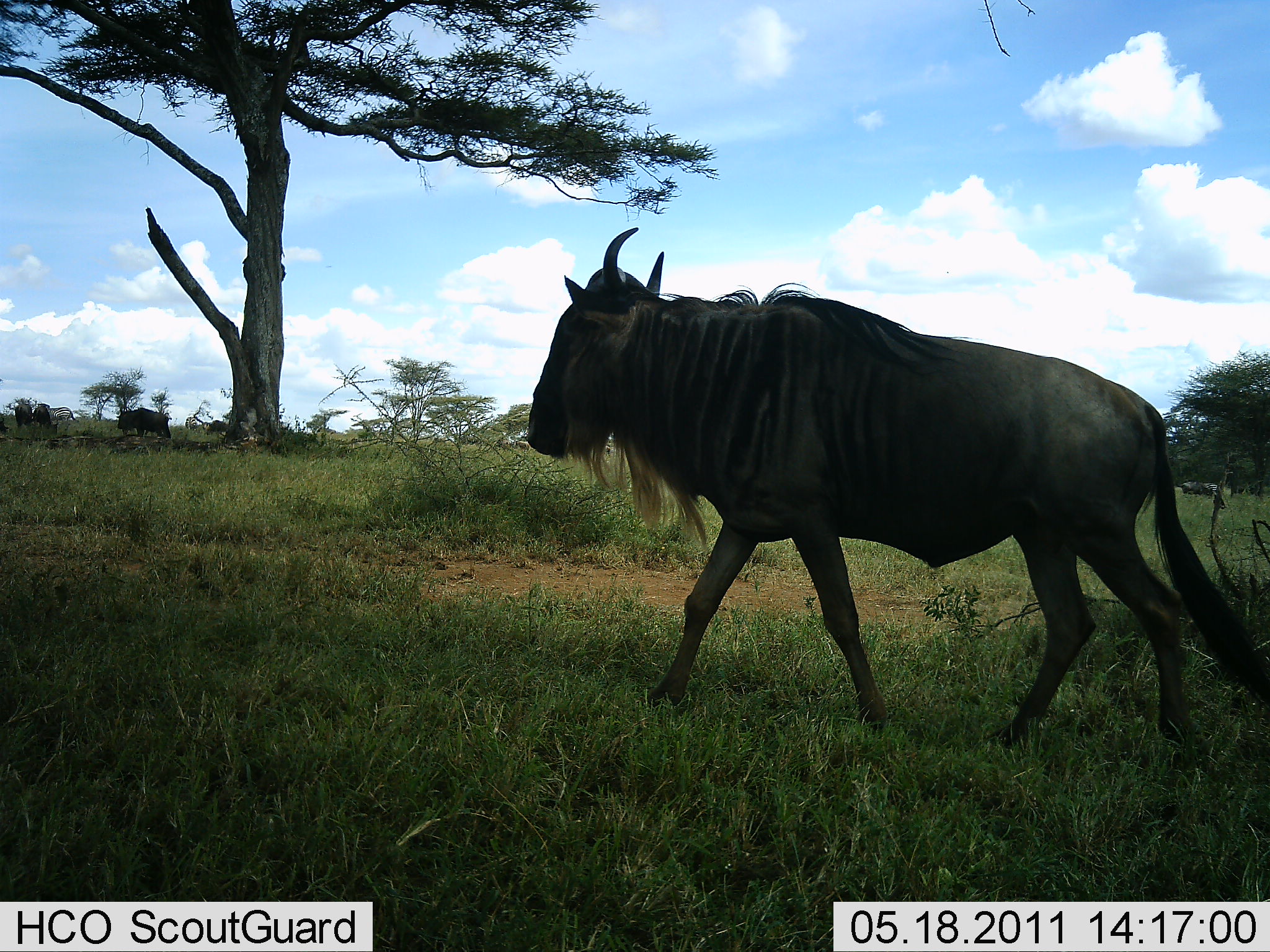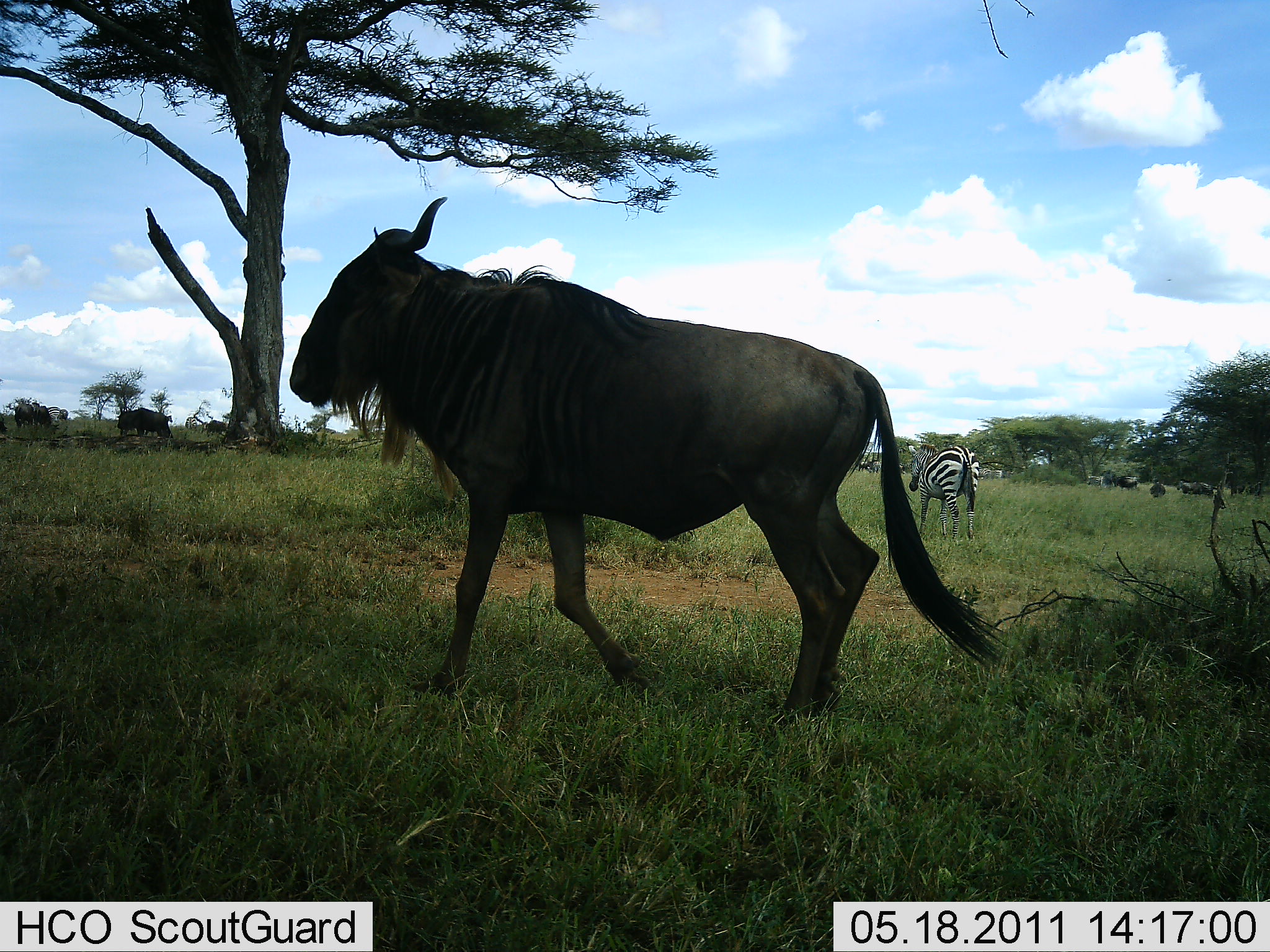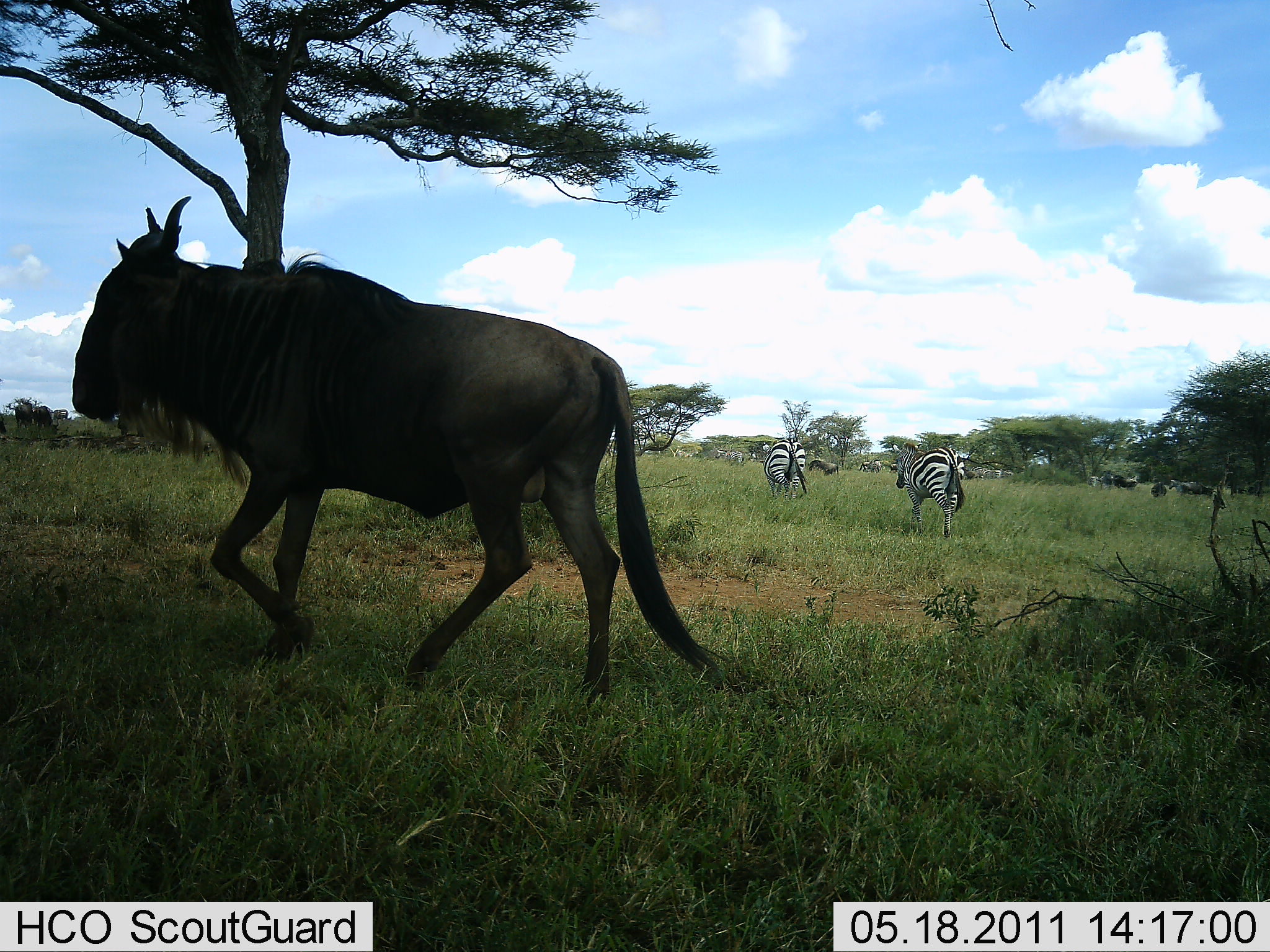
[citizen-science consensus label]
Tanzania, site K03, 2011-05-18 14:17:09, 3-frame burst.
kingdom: Animalia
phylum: Chordata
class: Mammalia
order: Artiodactyla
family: Bovidae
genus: Connochaetes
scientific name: Connochaetes taurinus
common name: blue wildebeest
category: wildebeest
Wildebeest (blue wildebeest) (Connochaetes taurinus), count 1. Behavior (volunteer vote fractions): standing 18%, resting 0%, moving 100%, interacting 0%. Young present (vote fraction): 0%. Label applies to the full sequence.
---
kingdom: Animalia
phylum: Chordata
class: Mammalia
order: Perissodactyla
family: Equidae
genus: Equus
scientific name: Equus quagga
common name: plains zebra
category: zebra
Zebra (plains zebra) (Equus quagga), count 2. Behavior (volunteer vote fractions): standing 18%, resting 0%, moving 82%, interacting 0%. Young present (vote fraction): 0%. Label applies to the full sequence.